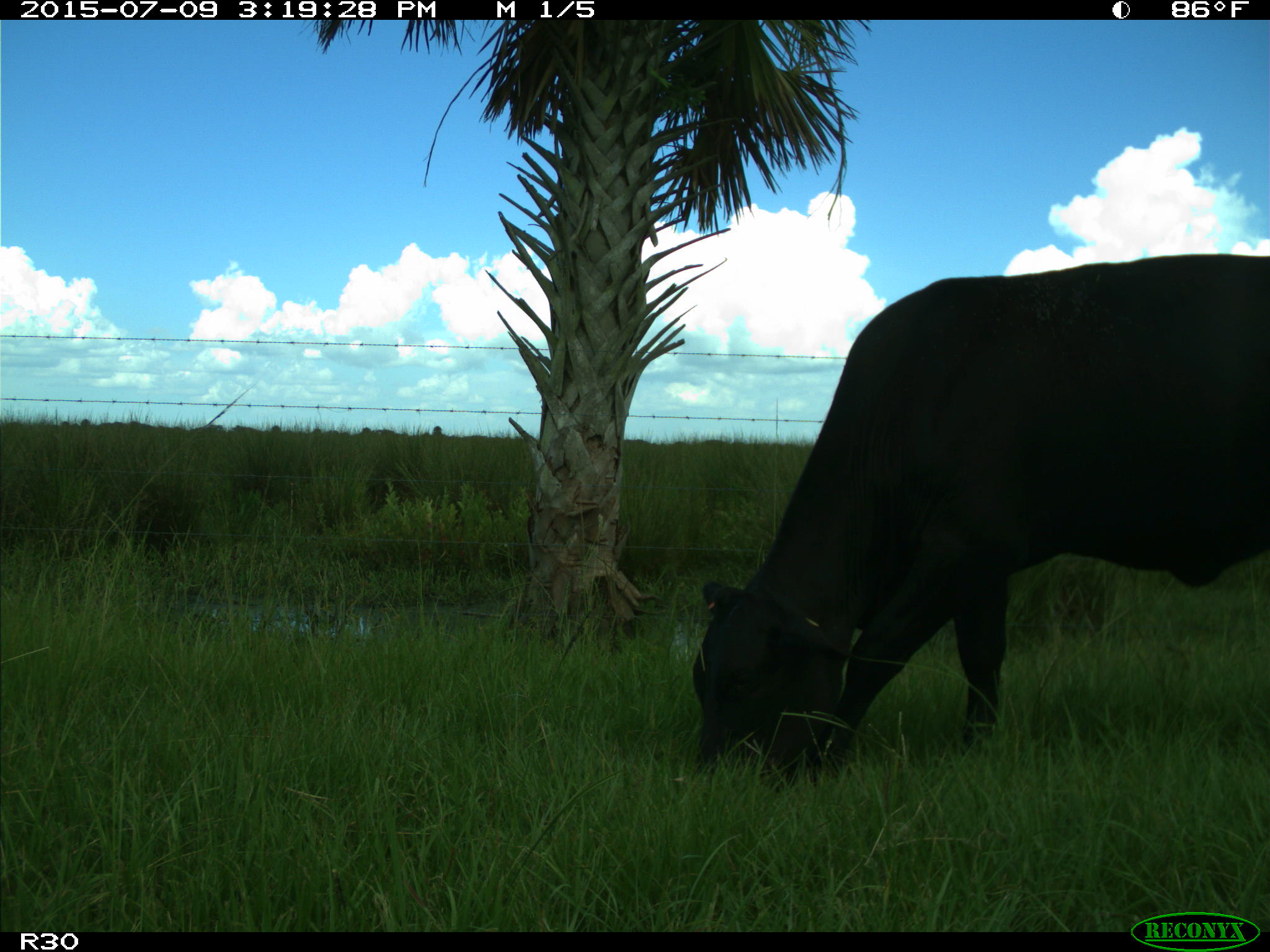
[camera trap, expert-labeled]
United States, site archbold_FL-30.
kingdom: Animalia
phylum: Chordata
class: Mammalia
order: Artiodactyla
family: Bovidae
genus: Bos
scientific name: Bos taurus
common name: domestic cow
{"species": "Bos taurus (domestic cow)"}